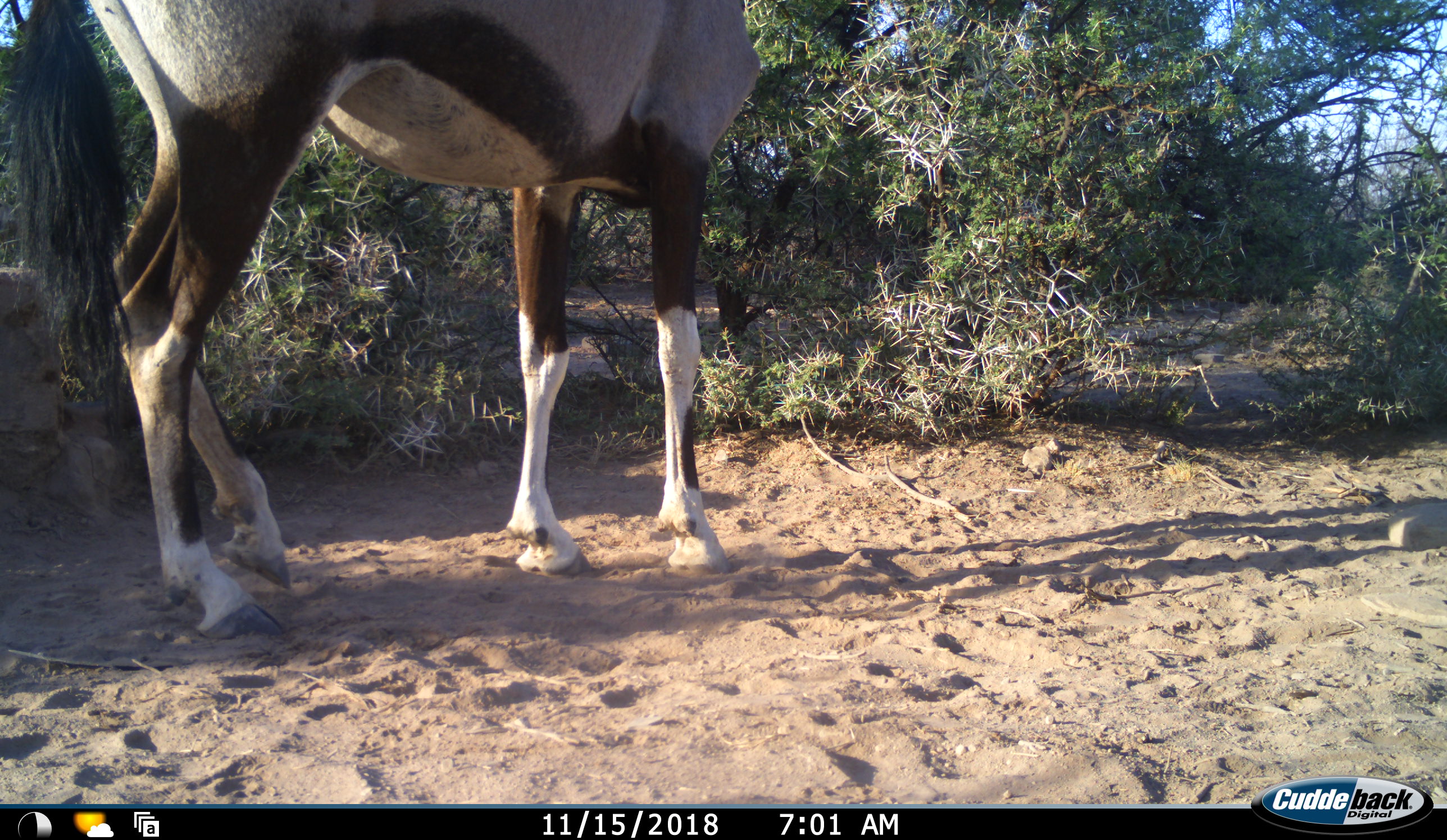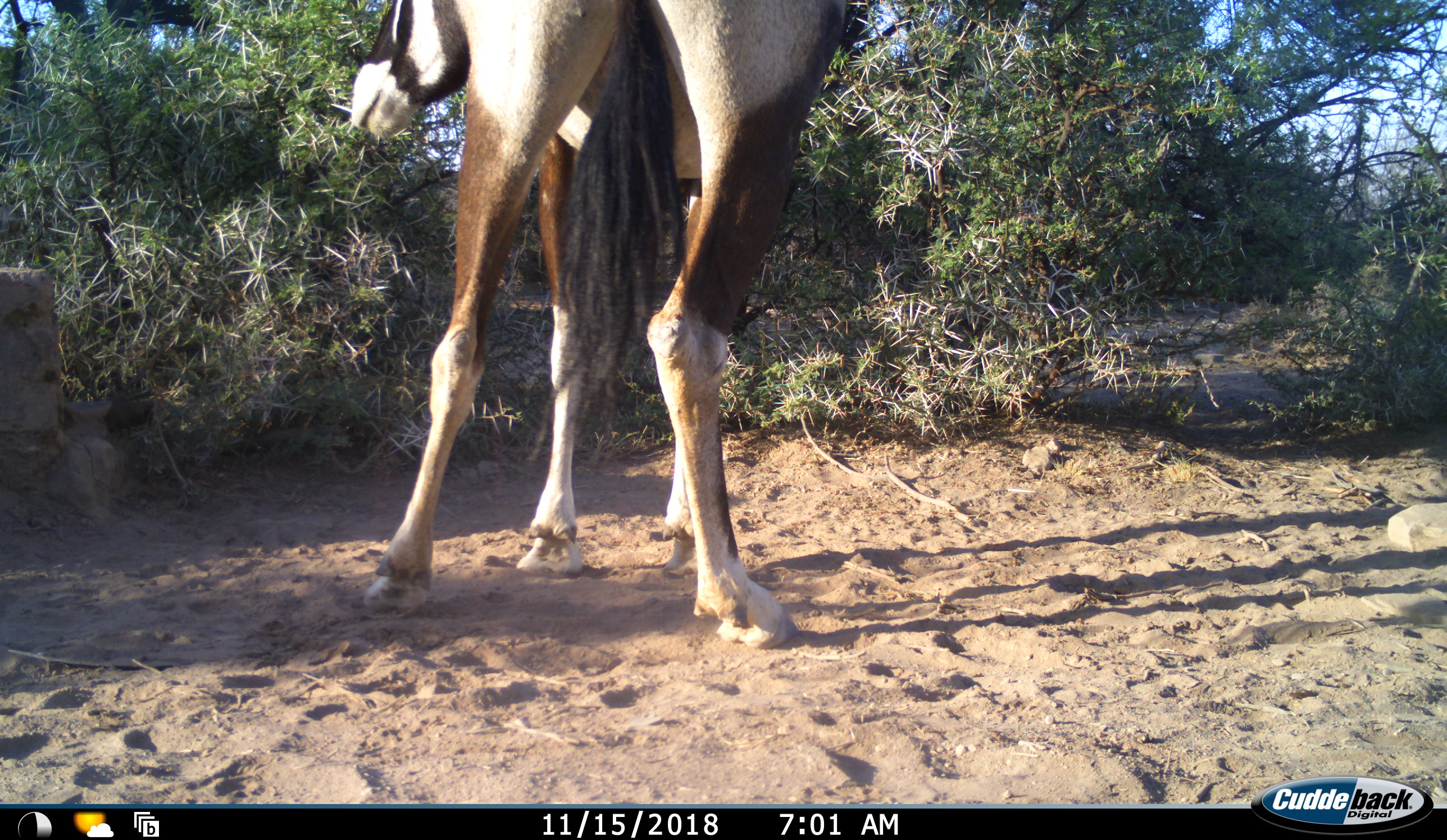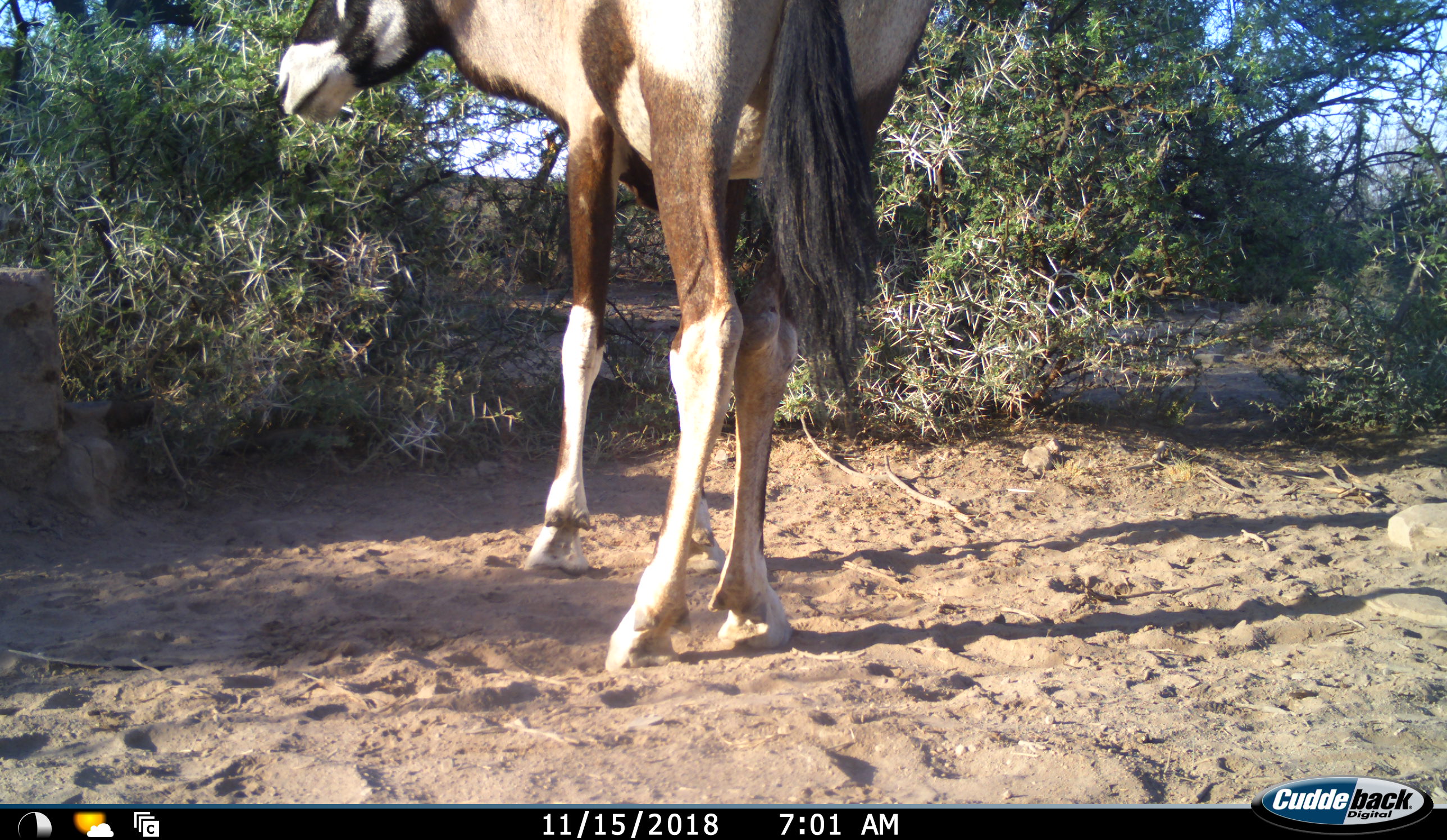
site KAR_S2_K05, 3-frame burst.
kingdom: Animalia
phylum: Chordata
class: Mammalia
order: Artiodactyla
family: Bovidae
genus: Oryx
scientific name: Oryx gazella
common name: gemsbok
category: oryx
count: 1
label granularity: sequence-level